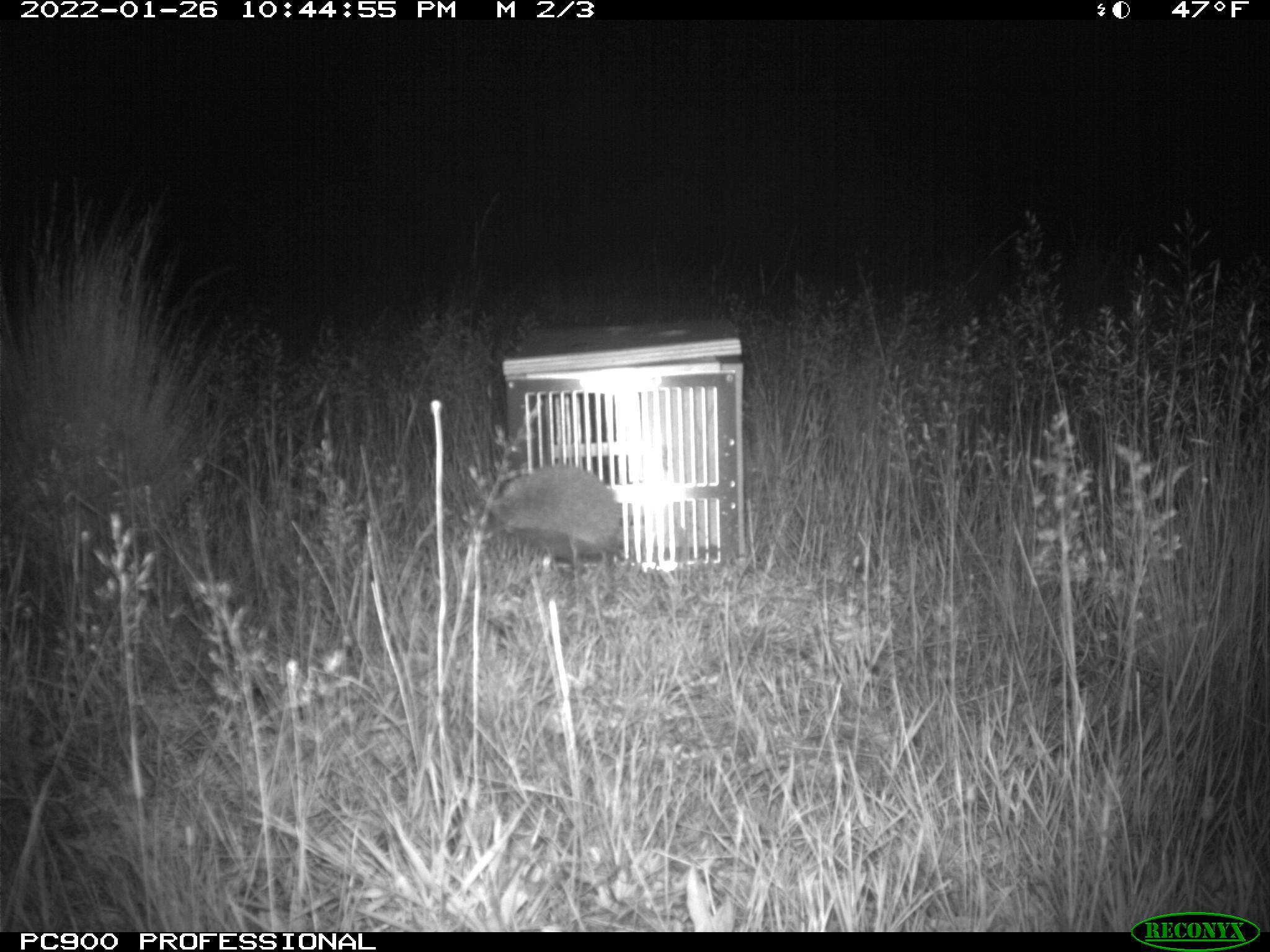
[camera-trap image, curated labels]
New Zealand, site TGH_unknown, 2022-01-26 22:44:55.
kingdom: Animalia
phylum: Chordata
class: Mammalia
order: Eulipotyphla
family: Erinaceidae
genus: Erinaceus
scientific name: Erinaceus europaeus europaeus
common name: european hedgehog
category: hedgehog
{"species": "hedgehog (european hedgehog) (Erinaceus europaeus europaeus)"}